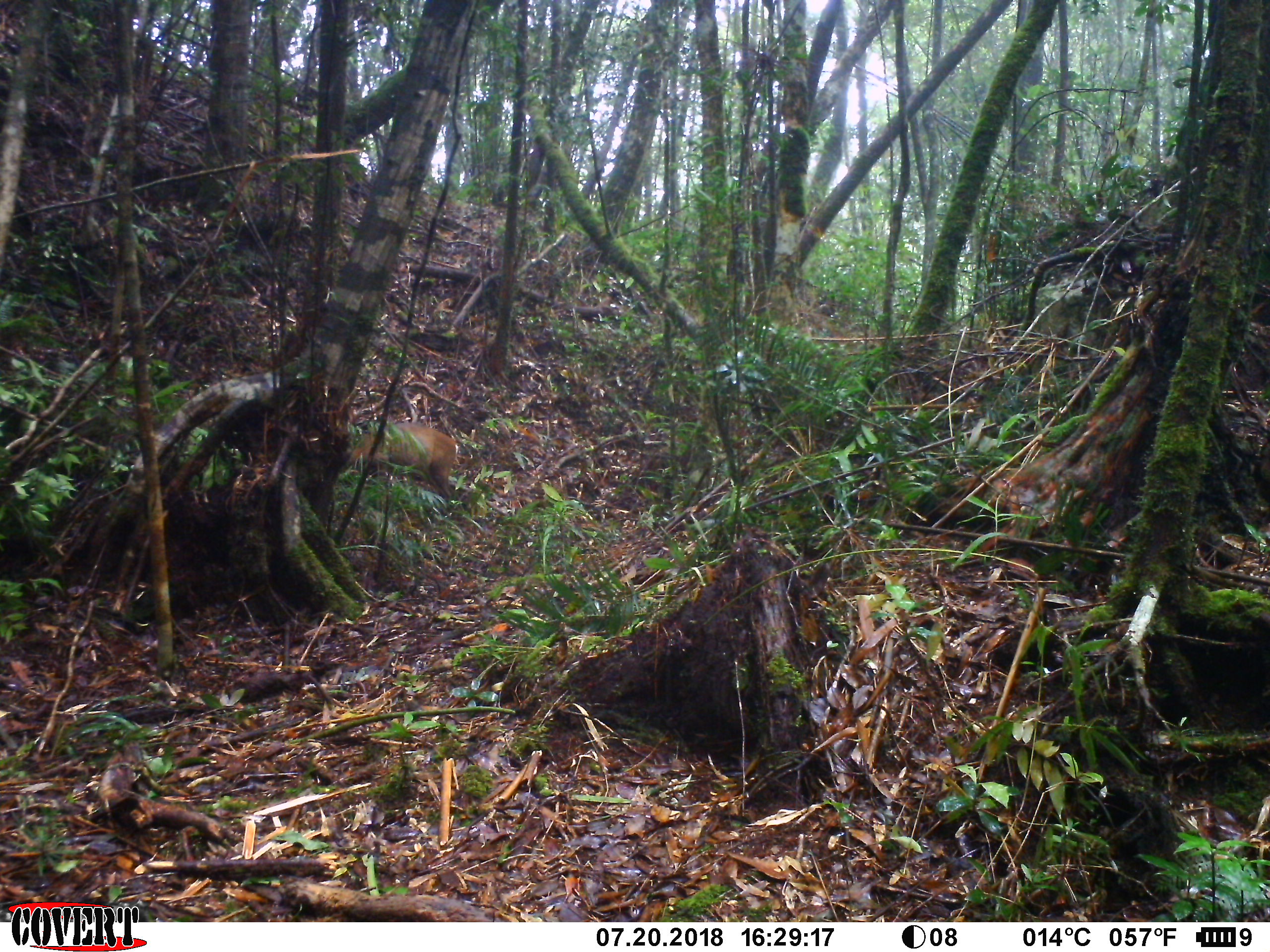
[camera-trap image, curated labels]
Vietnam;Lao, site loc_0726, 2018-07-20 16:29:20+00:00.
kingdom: Animalia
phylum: Chordata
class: Mammalia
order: Artiodactyla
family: Cervidae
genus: Muntiacus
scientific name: Muntiacus rooseveltorum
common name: roosevelt's muntjac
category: roosevelts muntjac group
Roosevelts muntjac group (roosevelt's muntjac) (Muntiacus rooseveltorum). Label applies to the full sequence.